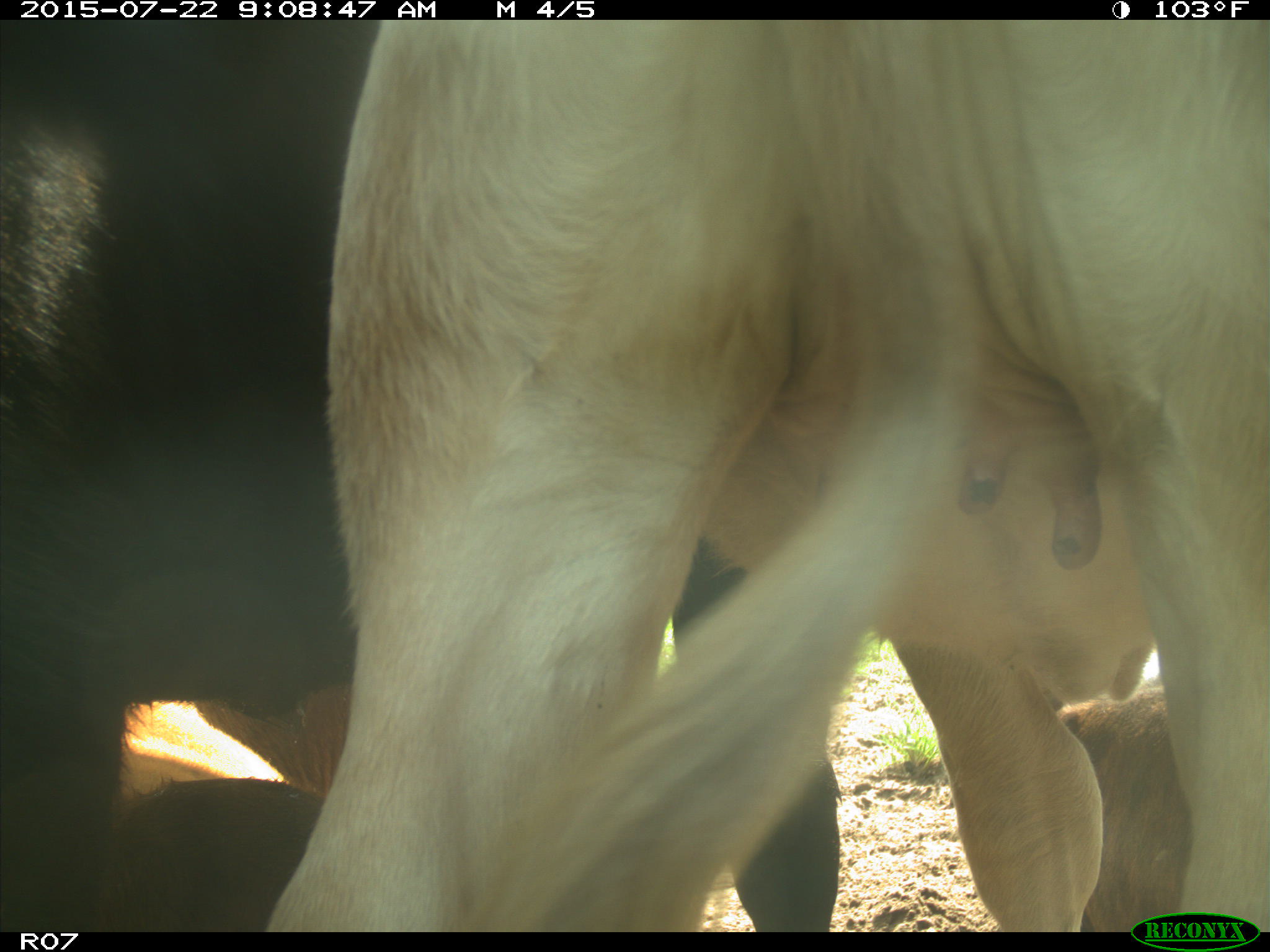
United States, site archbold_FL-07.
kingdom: Animalia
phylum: Chordata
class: Mammalia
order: Artiodactyla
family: Bovidae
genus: Bos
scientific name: Bos taurus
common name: domestic cow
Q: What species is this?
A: Bos taurus (domestic cow).